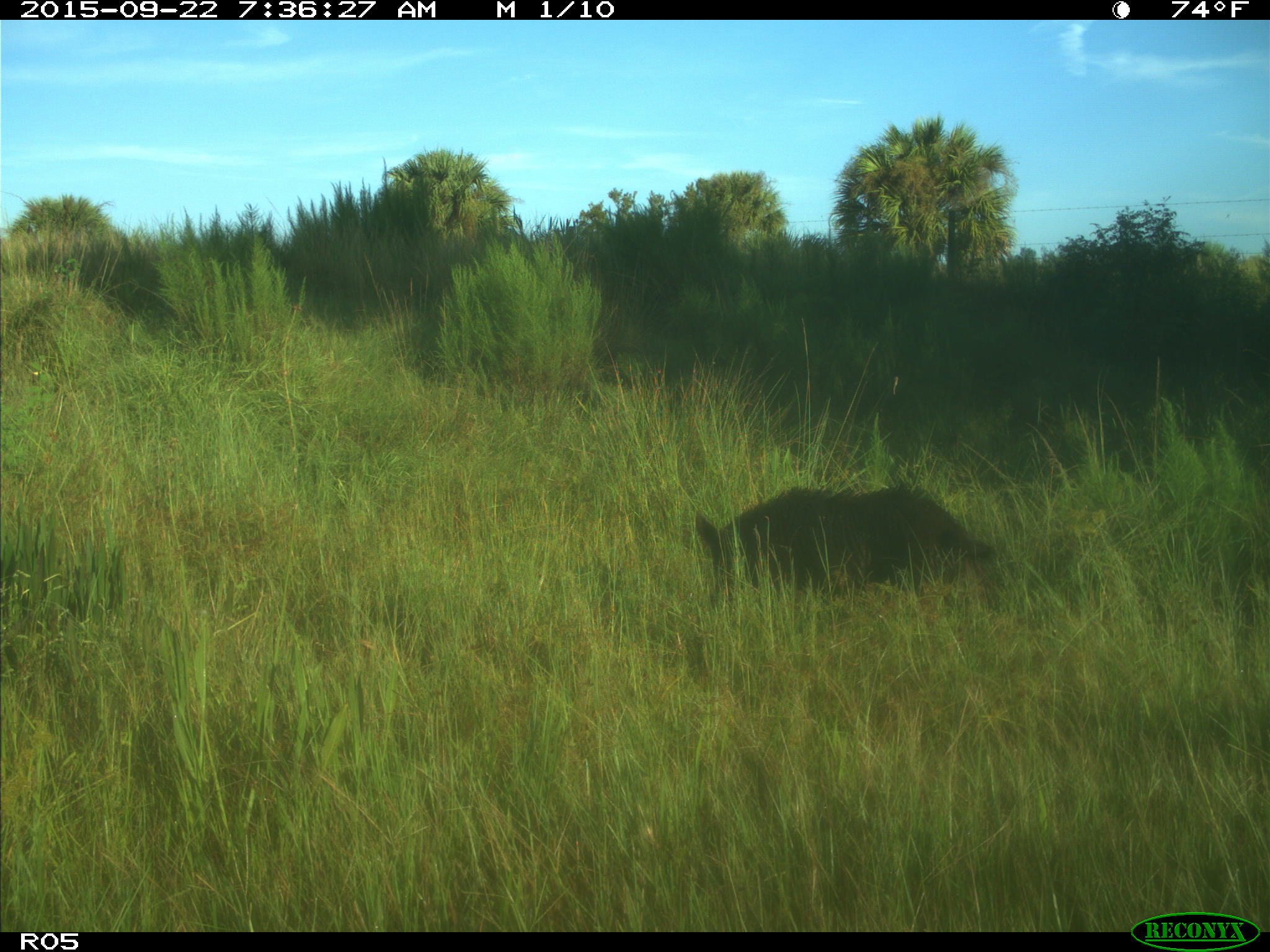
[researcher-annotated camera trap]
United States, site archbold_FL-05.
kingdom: Animalia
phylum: Chordata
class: Mammalia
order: Artiodactyla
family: Suidae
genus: Sus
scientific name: Sus scrofa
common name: wild boar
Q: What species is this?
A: Sus scrofa (wild boar).